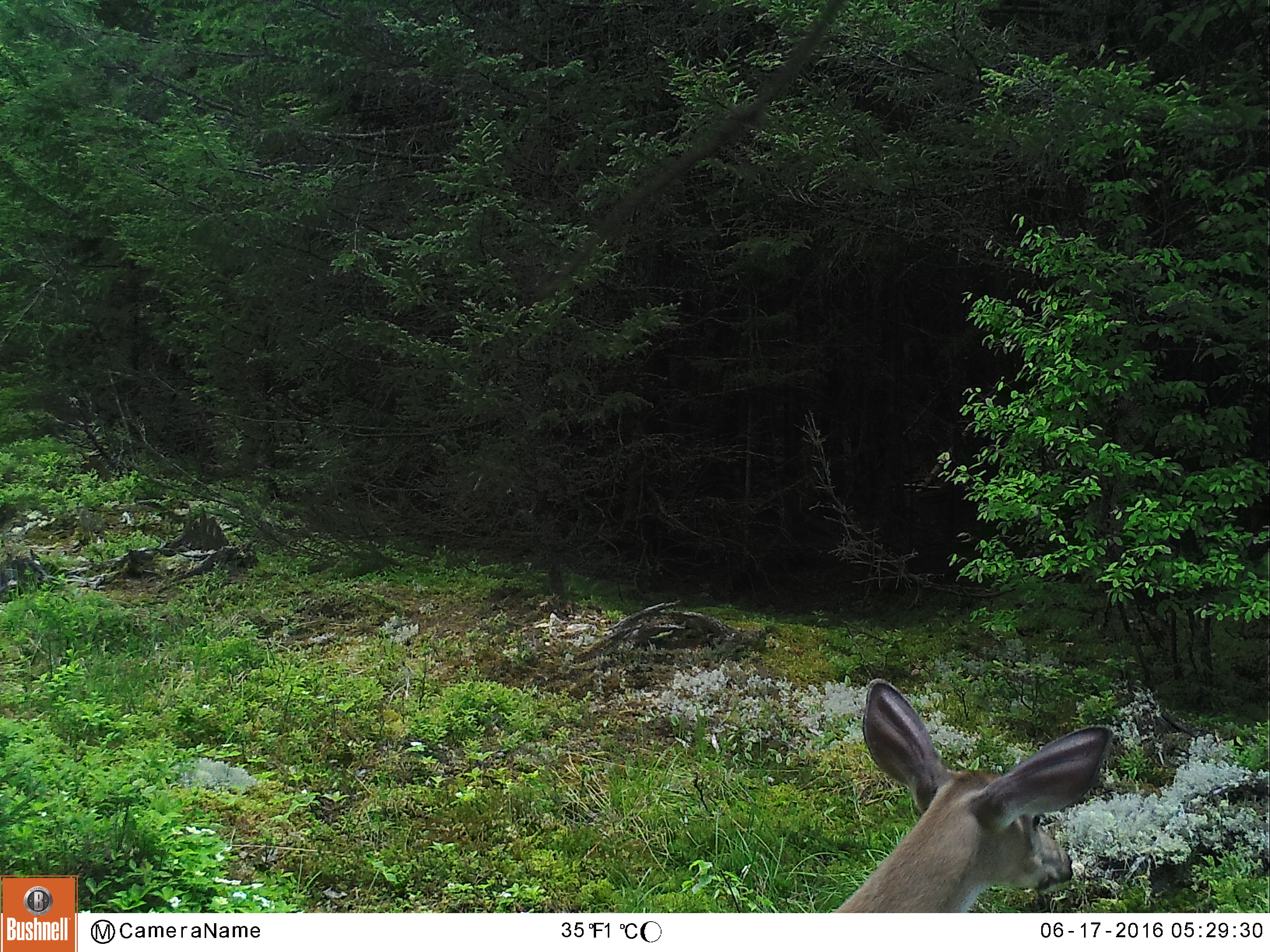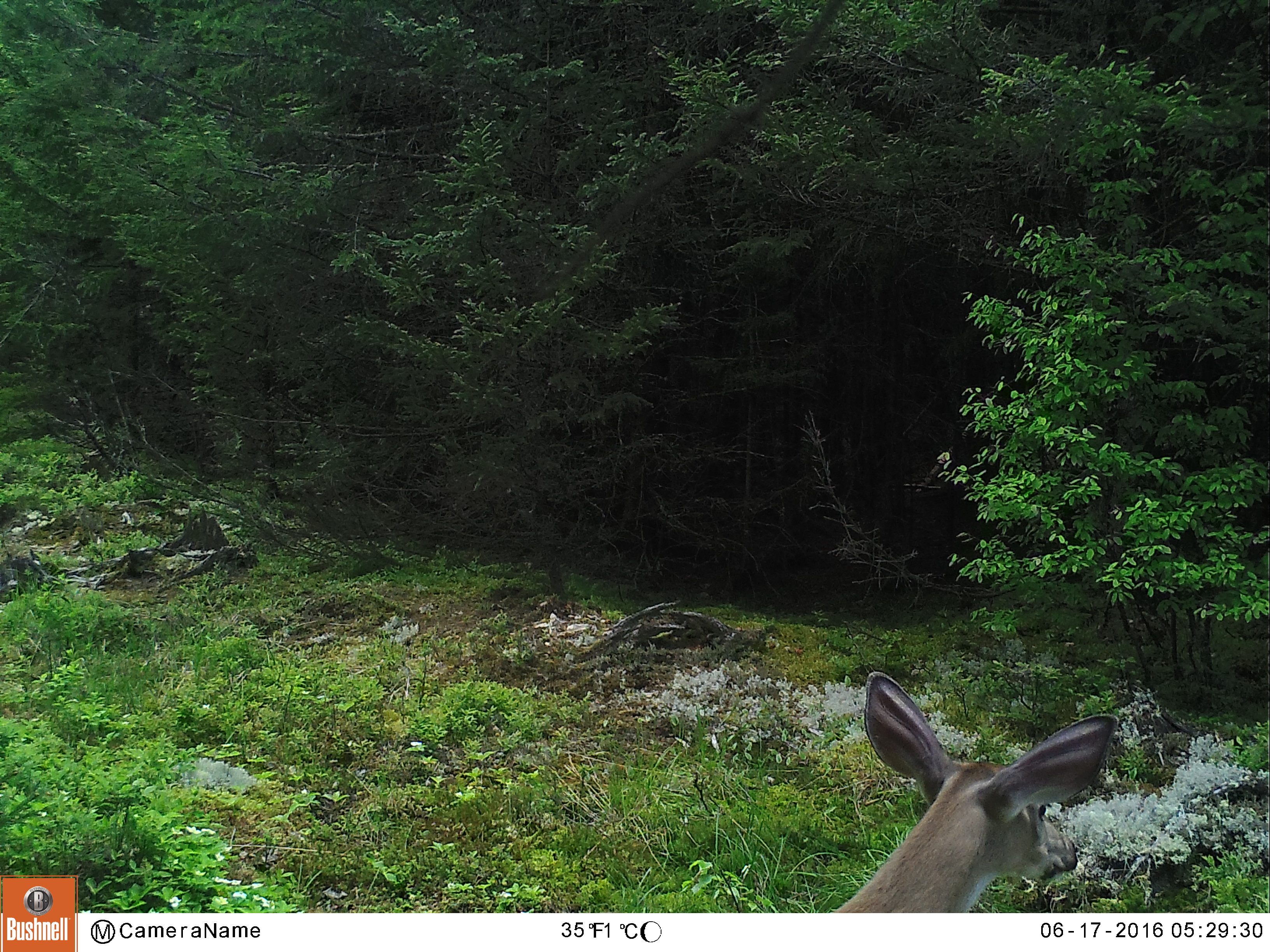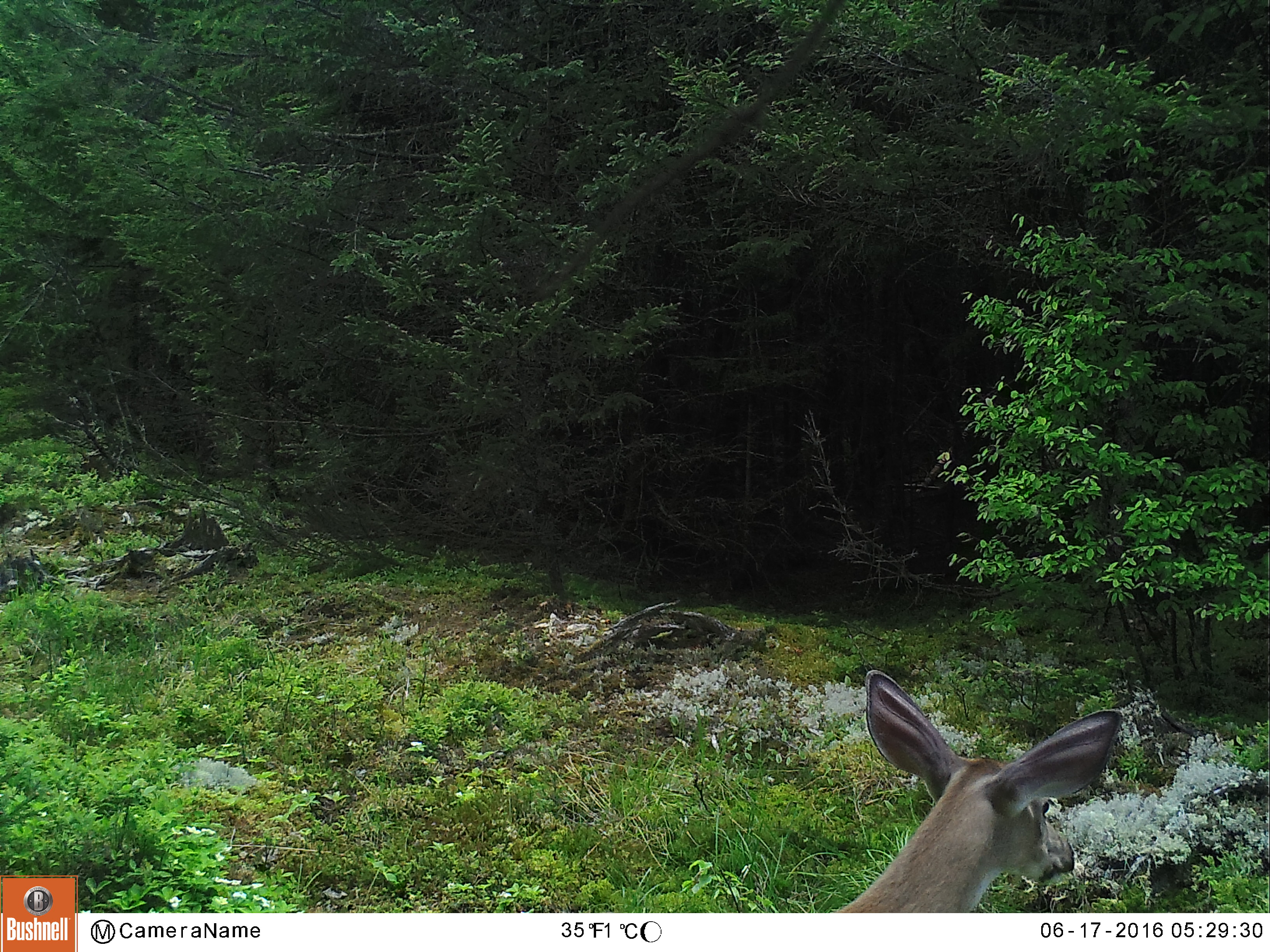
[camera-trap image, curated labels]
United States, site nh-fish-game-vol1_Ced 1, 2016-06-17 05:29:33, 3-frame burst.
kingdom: Animalia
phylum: Chordata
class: Mammalia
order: Artiodactyla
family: Cervidae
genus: Odocoileus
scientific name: Odocoileus virginianus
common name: white-tailed deer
White-tailed deer (Odocoileus virginianus).